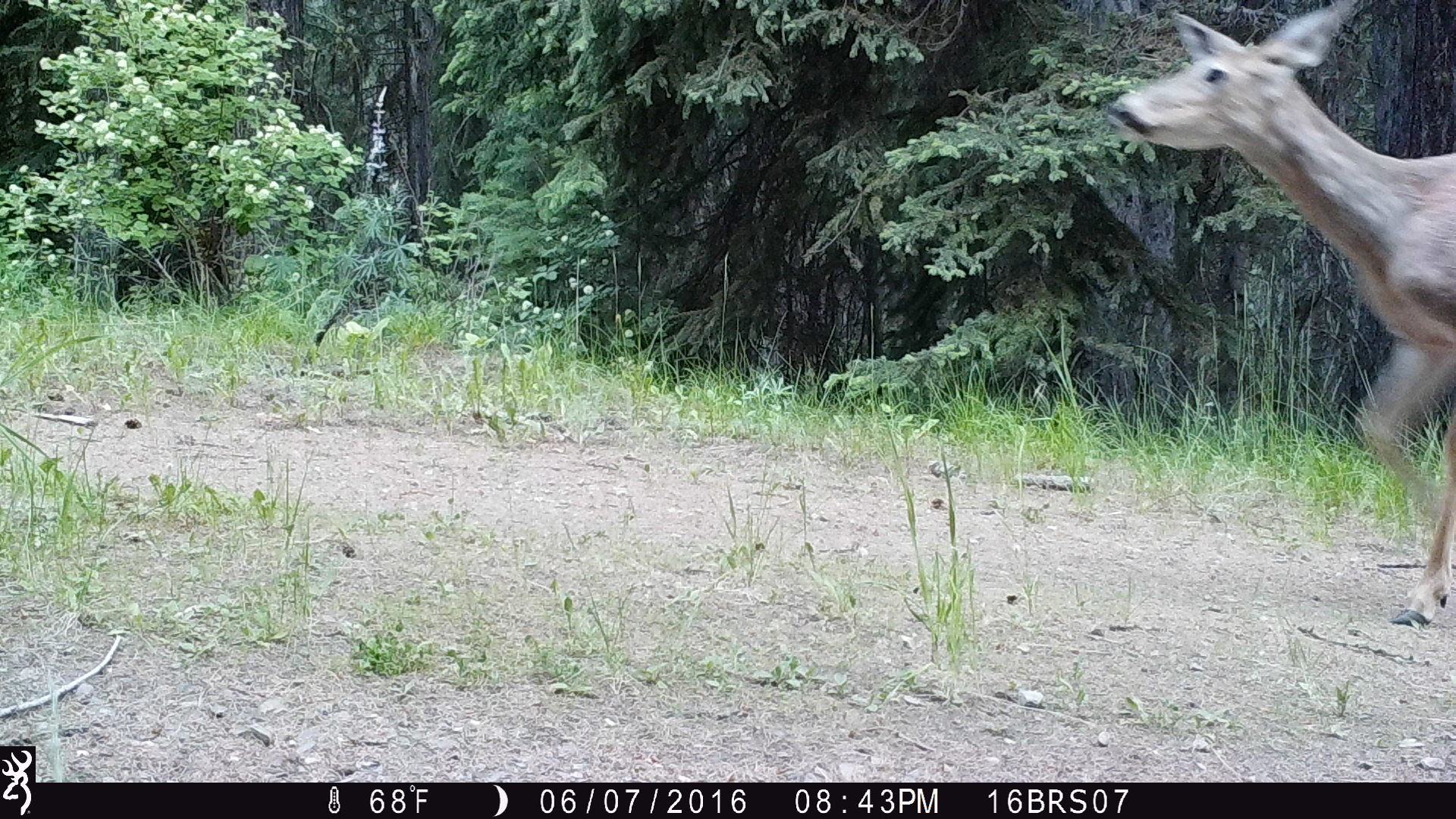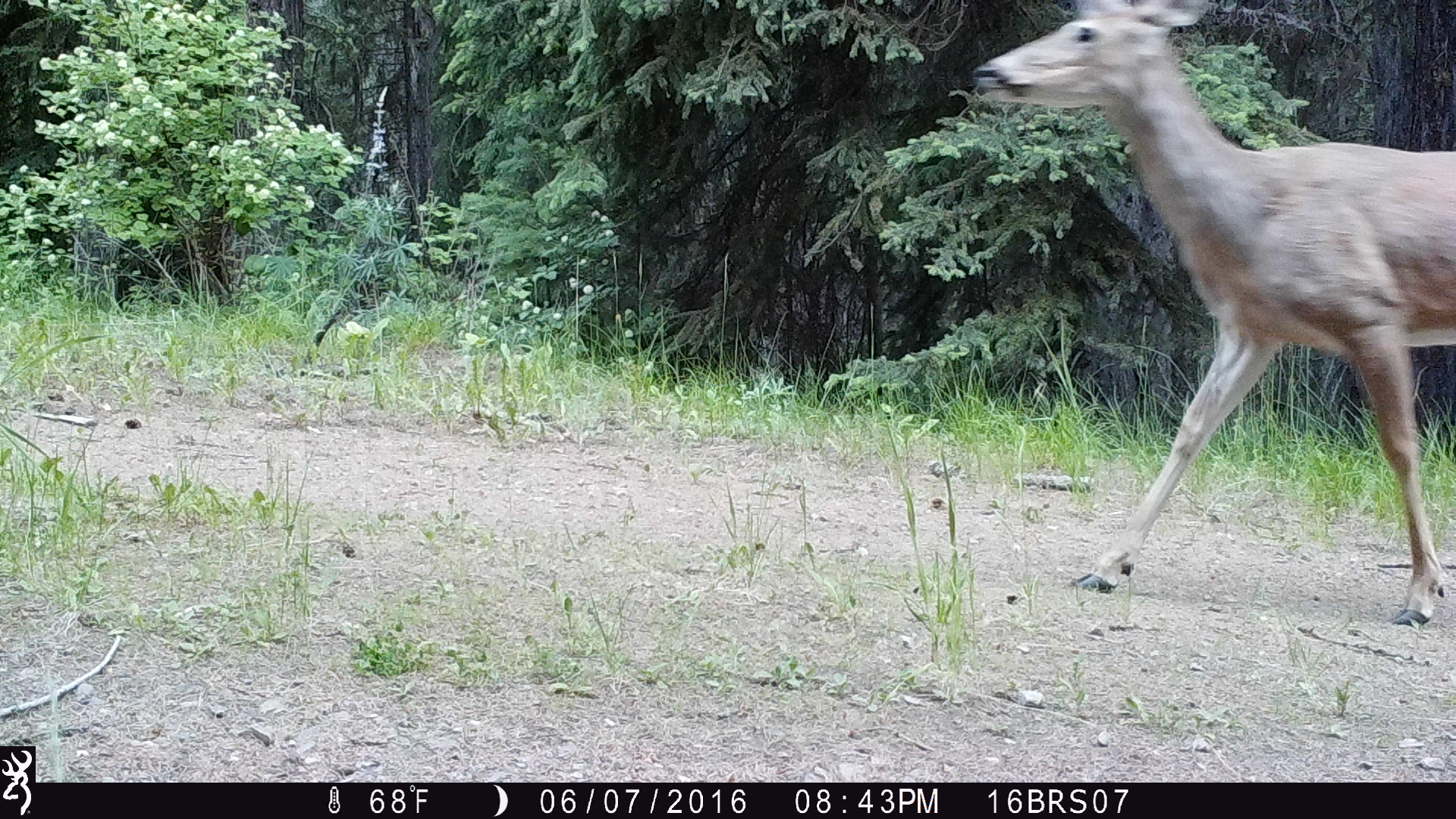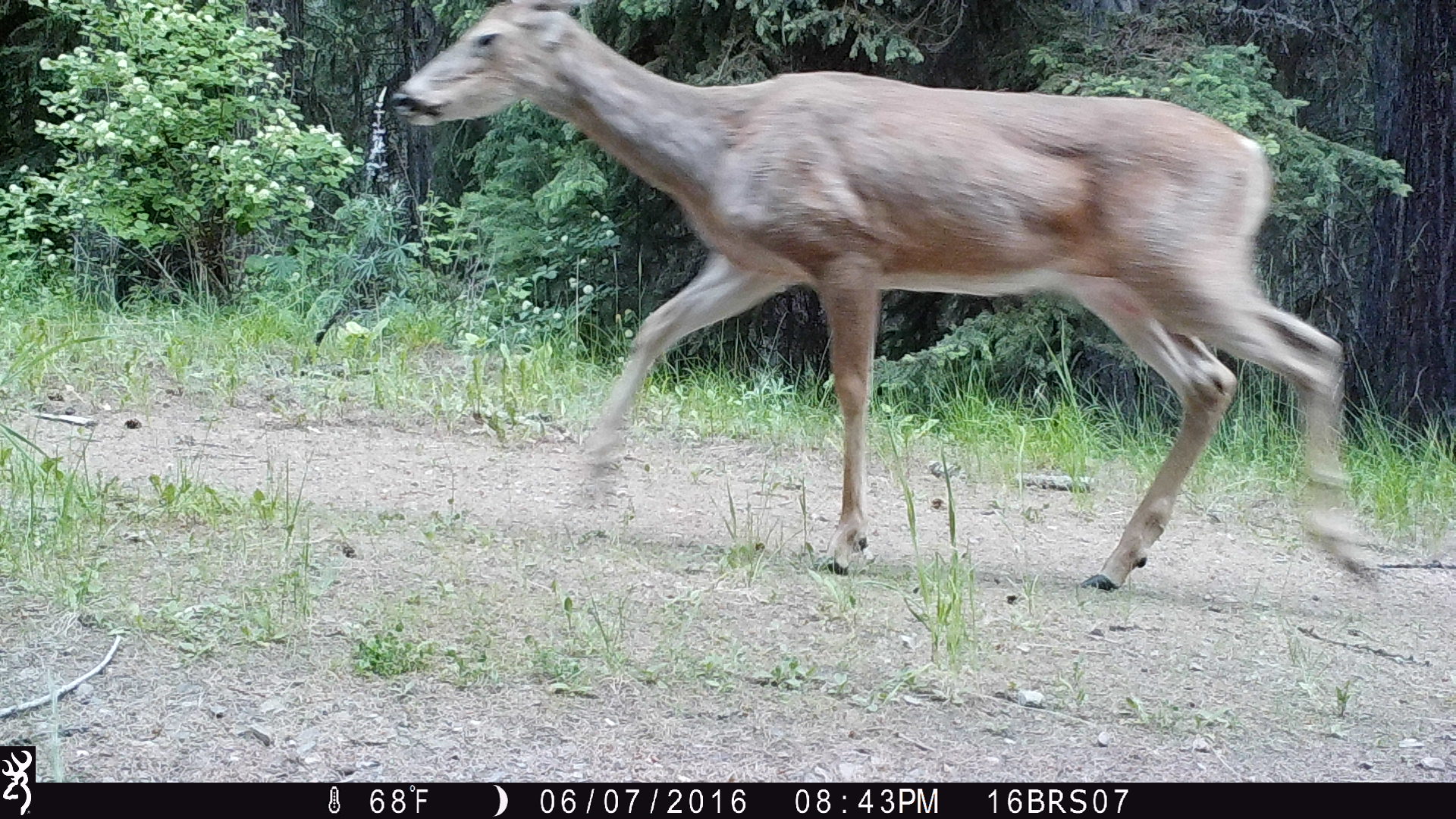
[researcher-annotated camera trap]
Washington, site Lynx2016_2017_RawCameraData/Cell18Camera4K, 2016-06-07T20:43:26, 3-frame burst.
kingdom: Animalia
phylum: Chordata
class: Mammalia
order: Artiodactyla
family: Cervidae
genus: Odocoileus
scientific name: Odocoileus virginianus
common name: white-tailed deer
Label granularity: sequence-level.